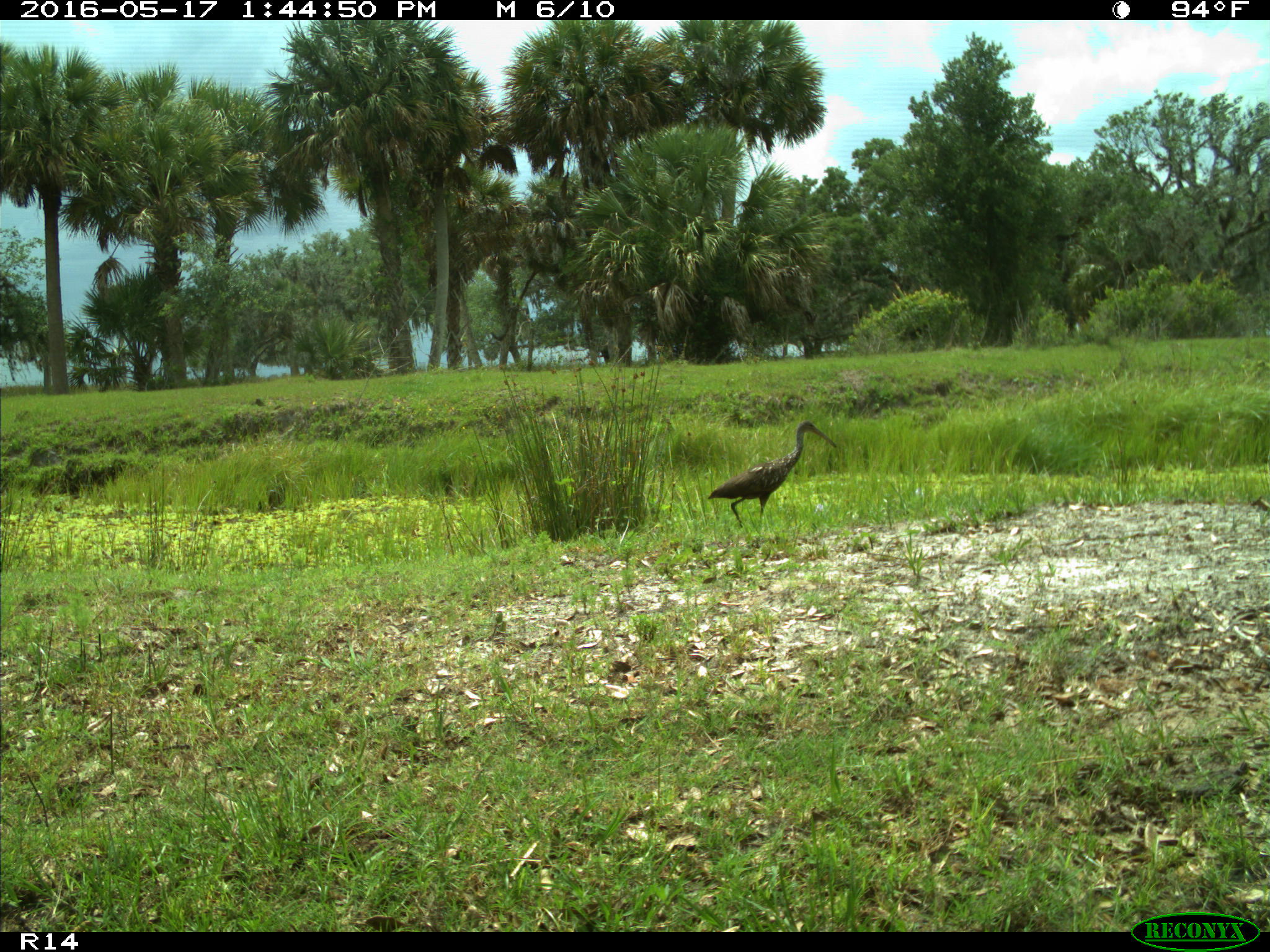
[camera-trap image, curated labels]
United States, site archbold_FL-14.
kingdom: Animalia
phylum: Chordata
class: Aves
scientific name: Aves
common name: birds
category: unidentified bird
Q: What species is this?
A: Unidentified bird (birds) (Aves).